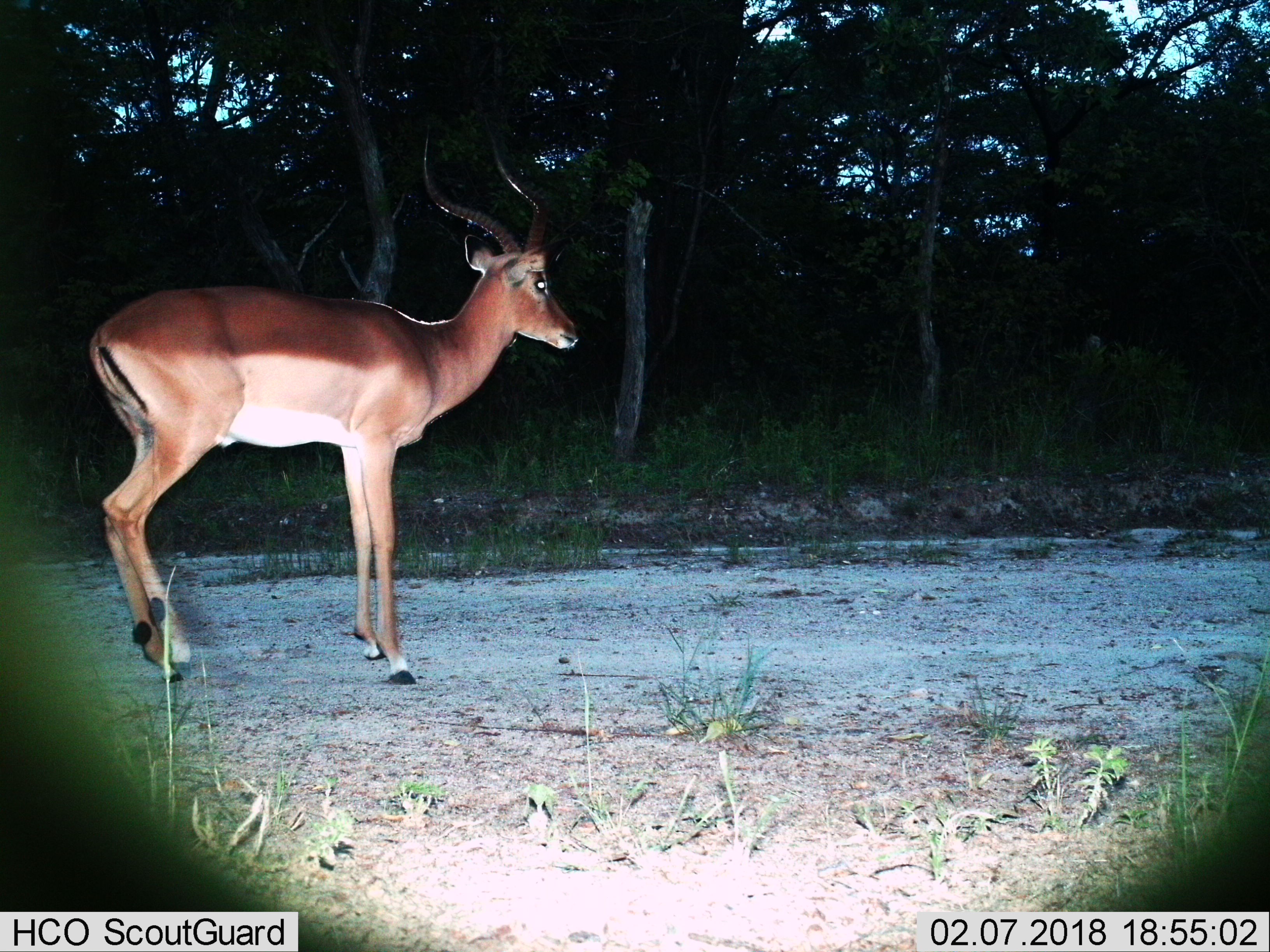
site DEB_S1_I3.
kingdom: Animalia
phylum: Chordata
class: Mammalia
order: Artiodactyla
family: Bovidae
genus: Aepyceros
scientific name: Aepyceros melampus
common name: impala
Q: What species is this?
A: Impala (Aepyceros melampus).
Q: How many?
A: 1.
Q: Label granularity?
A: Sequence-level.